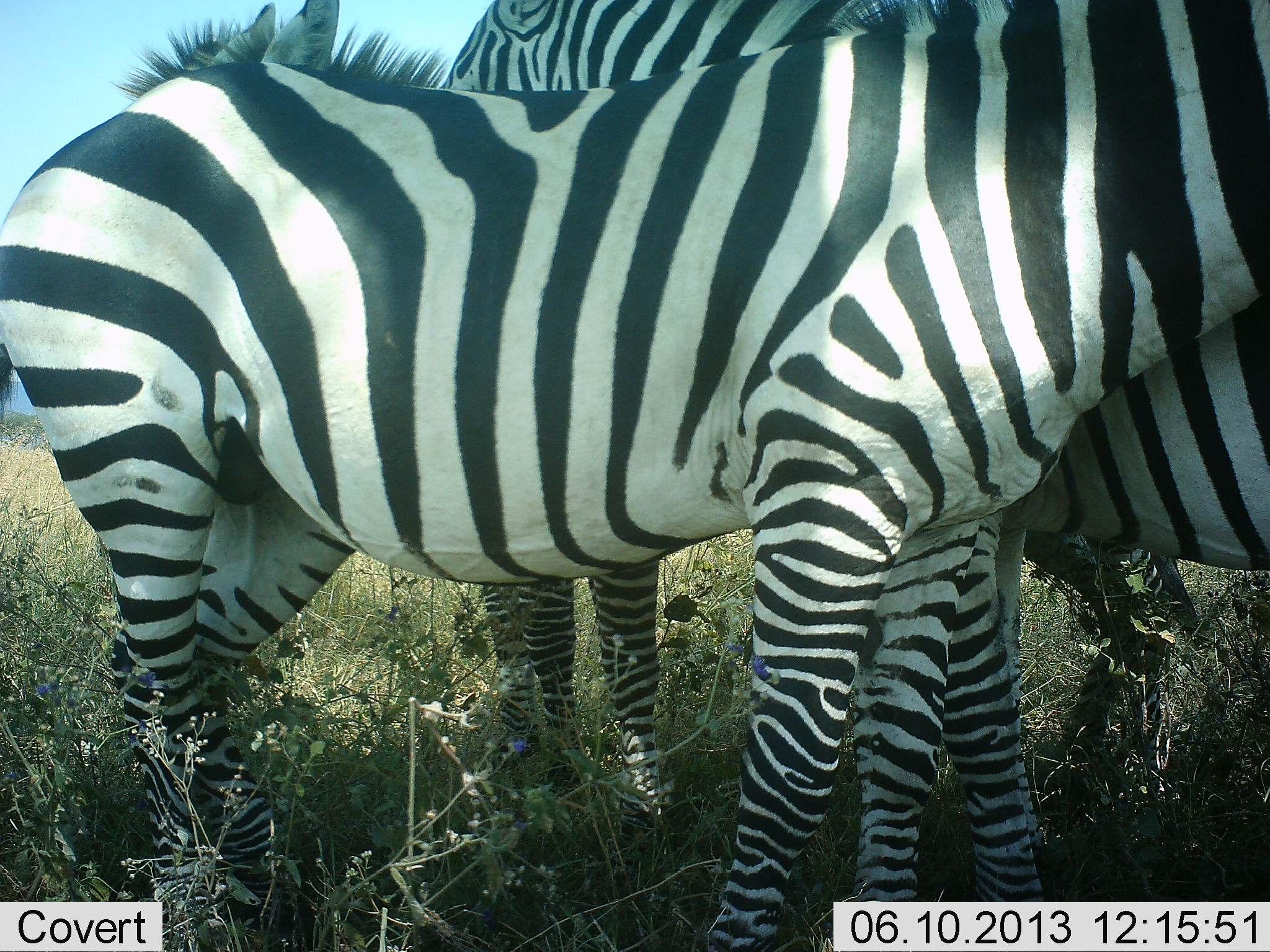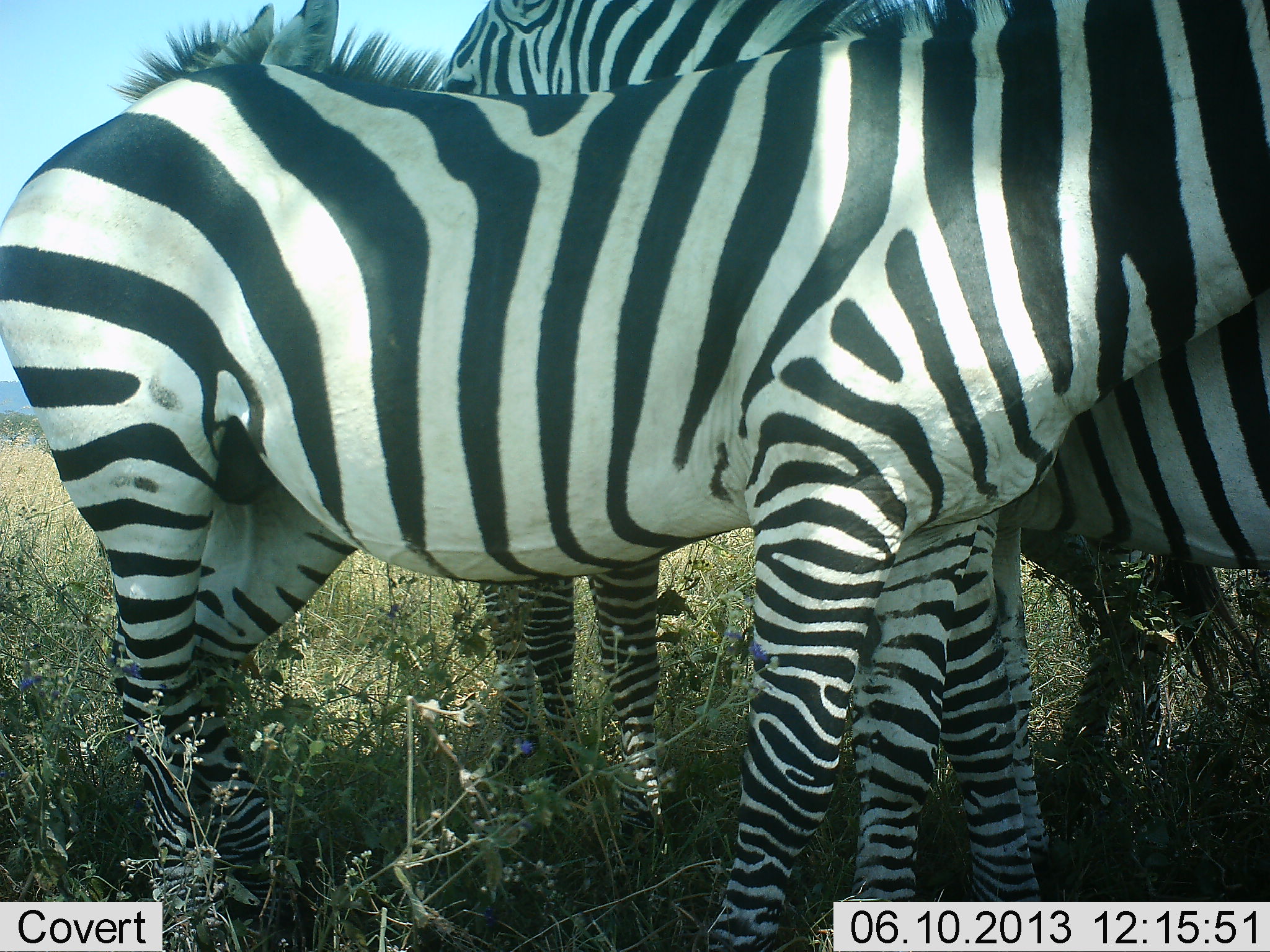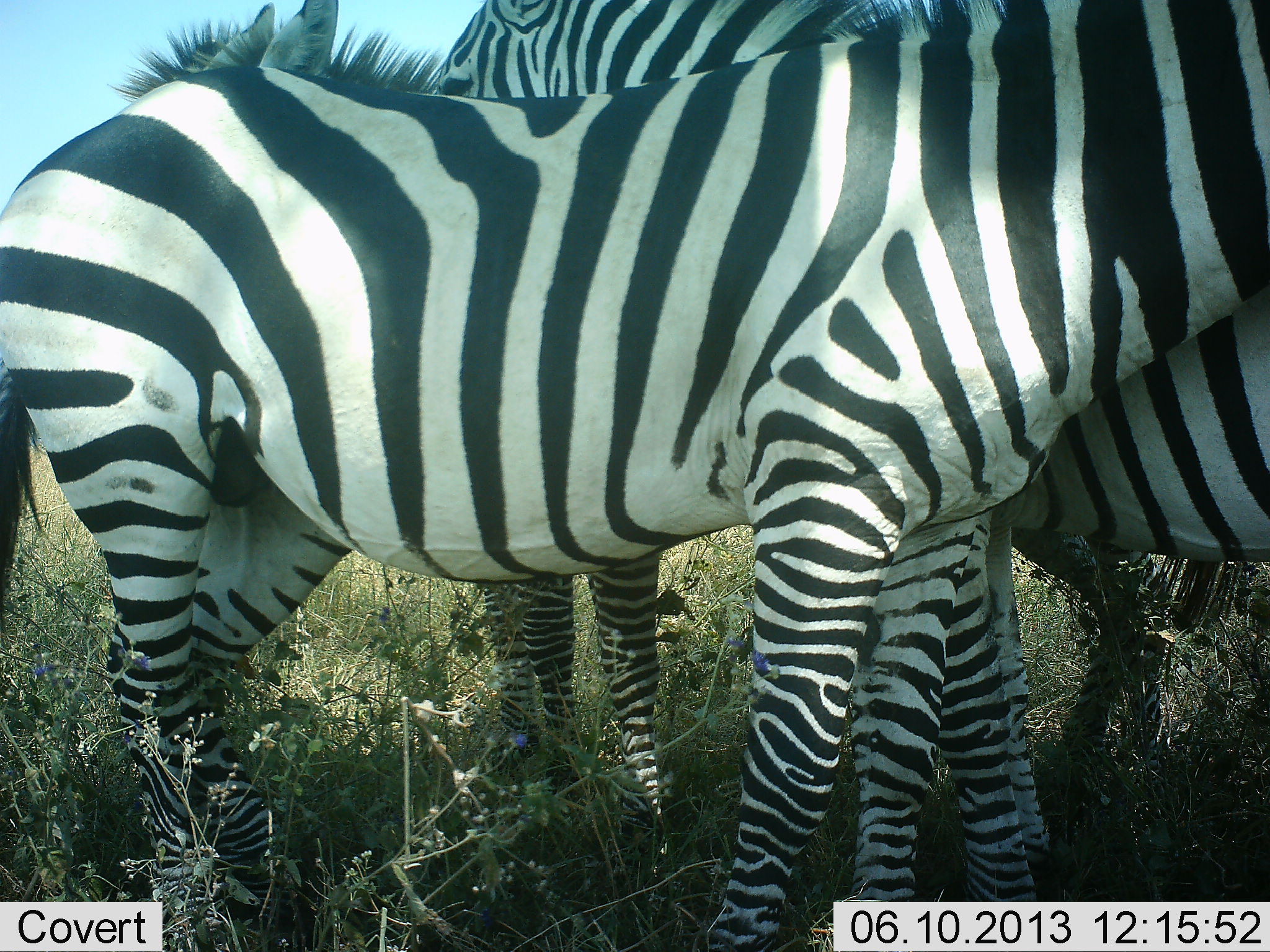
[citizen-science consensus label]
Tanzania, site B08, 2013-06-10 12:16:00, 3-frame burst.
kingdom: Animalia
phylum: Chordata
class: Mammalia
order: Perissodactyla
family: Equidae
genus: Equus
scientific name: Equus quagga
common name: plains zebra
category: zebra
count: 3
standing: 100%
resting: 10%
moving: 0%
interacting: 14%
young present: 0%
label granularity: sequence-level